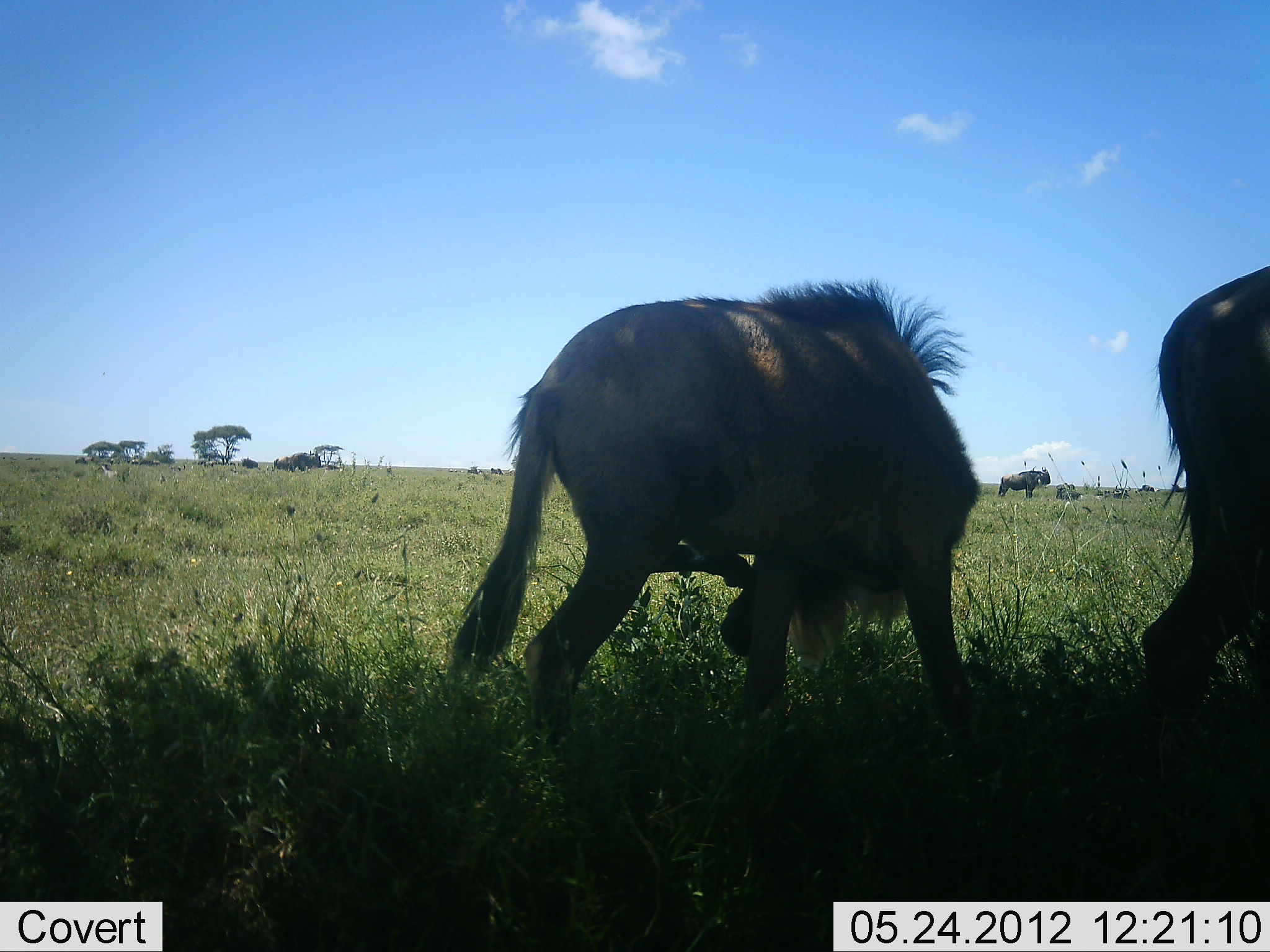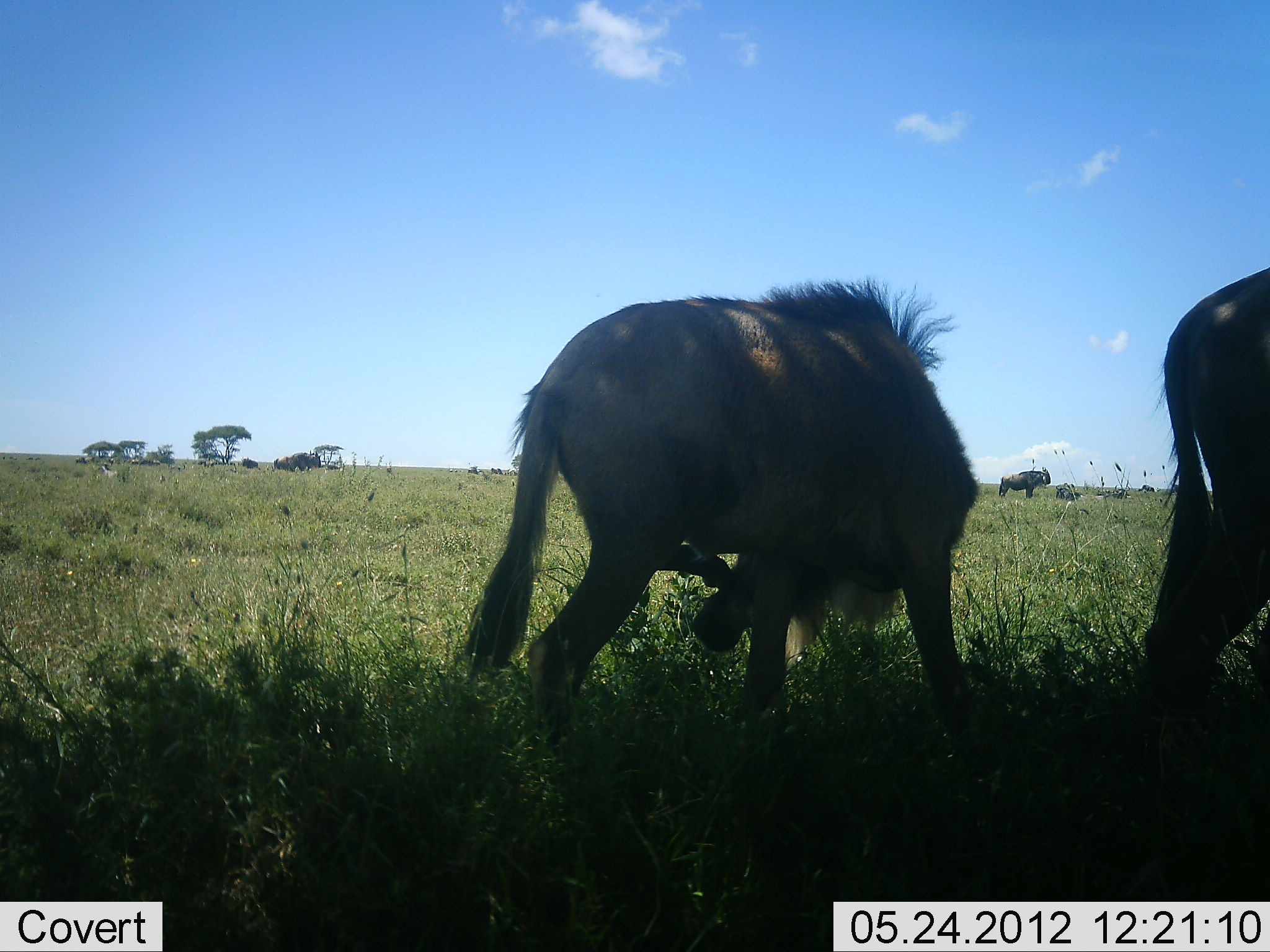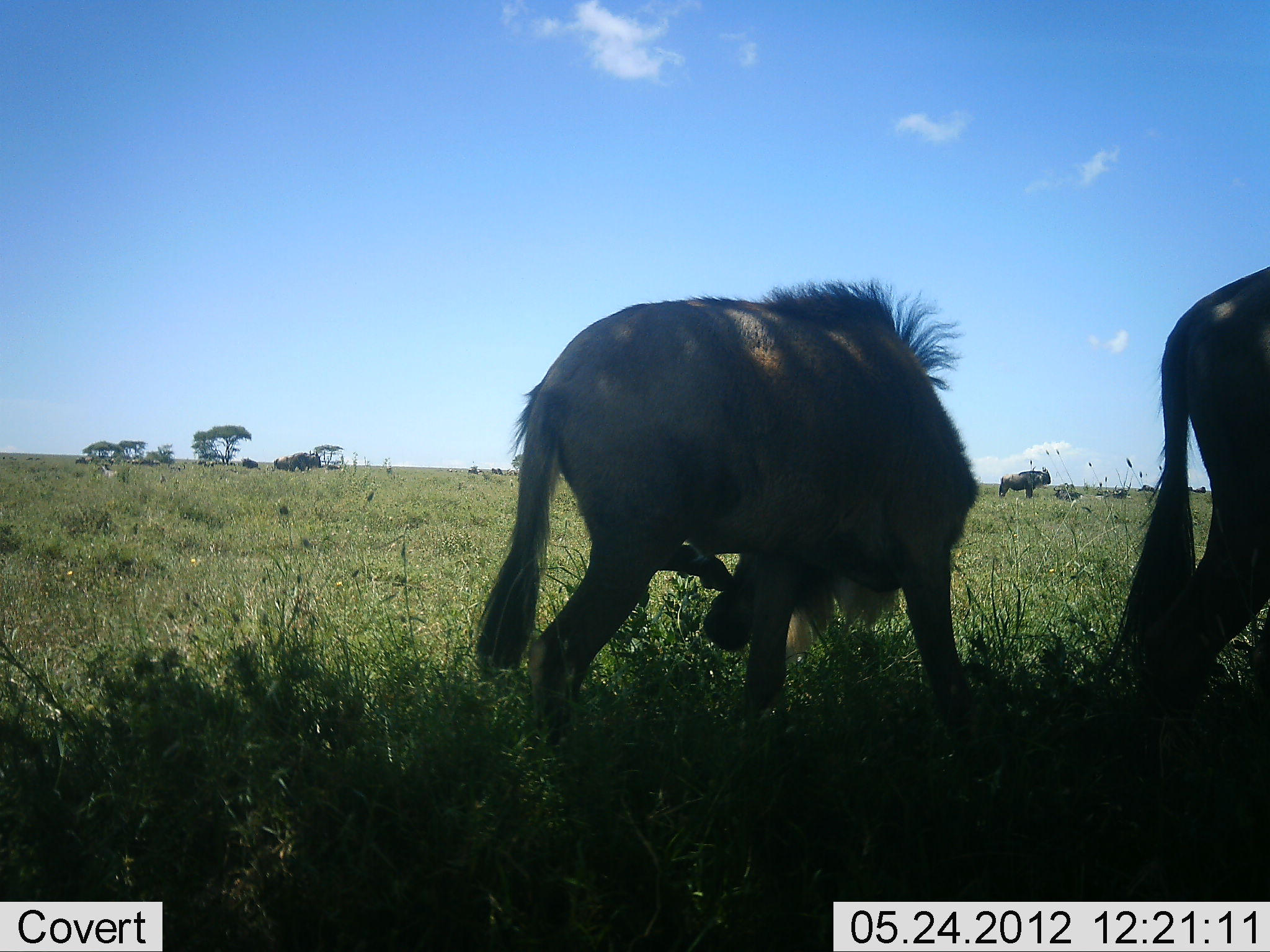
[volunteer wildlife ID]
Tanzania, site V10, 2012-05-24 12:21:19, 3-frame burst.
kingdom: Animalia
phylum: Chordata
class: Mammalia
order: Artiodactyla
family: Bovidae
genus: Connochaetes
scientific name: Connochaetes taurinus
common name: blue wildebeest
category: wildebeest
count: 4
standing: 90%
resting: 10%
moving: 0%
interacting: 0%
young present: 0%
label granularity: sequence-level